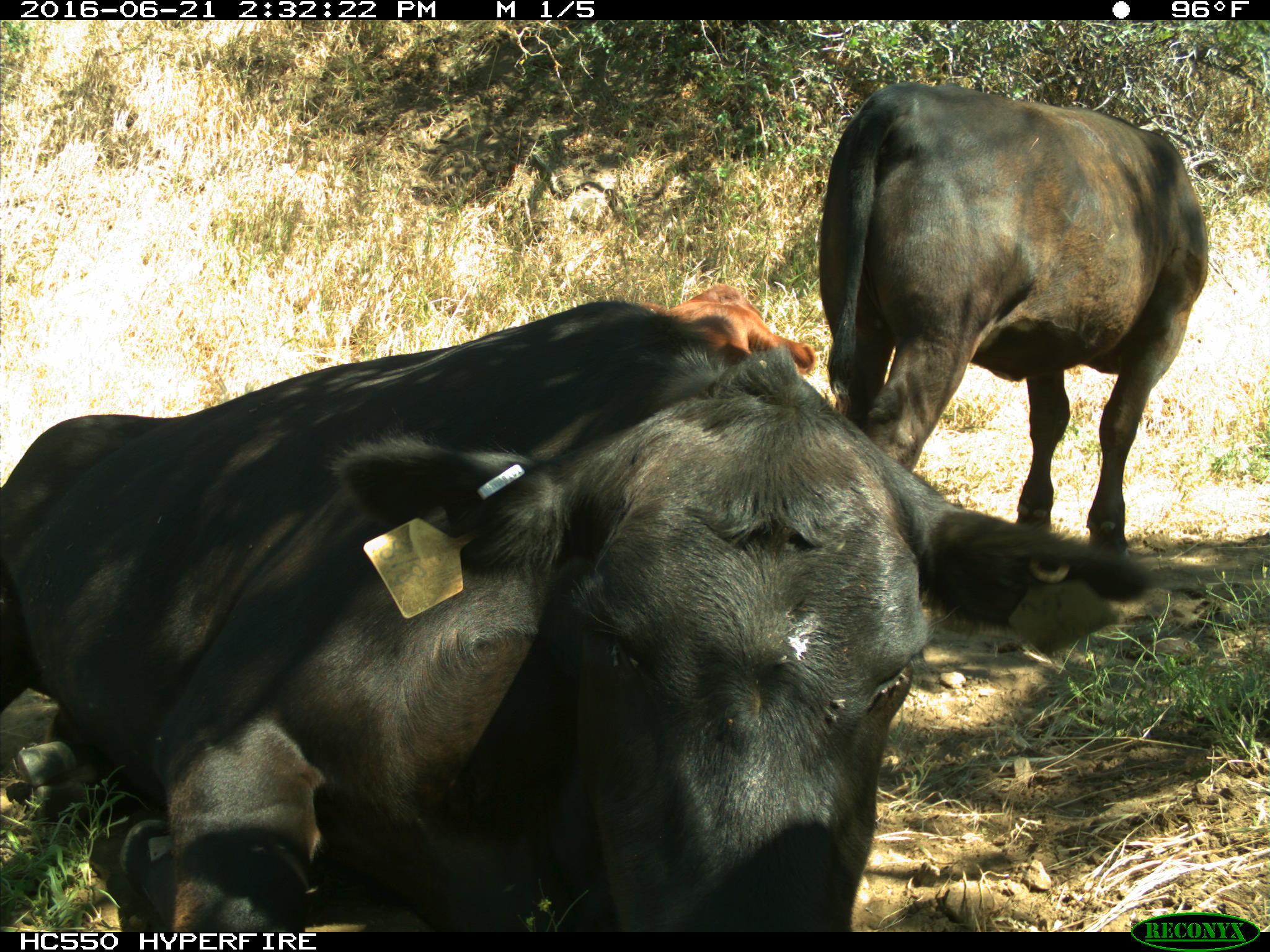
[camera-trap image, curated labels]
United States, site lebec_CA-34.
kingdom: Animalia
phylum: Chordata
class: Mammalia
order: Artiodactyla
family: Bovidae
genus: Bos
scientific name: Bos taurus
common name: domestic cow